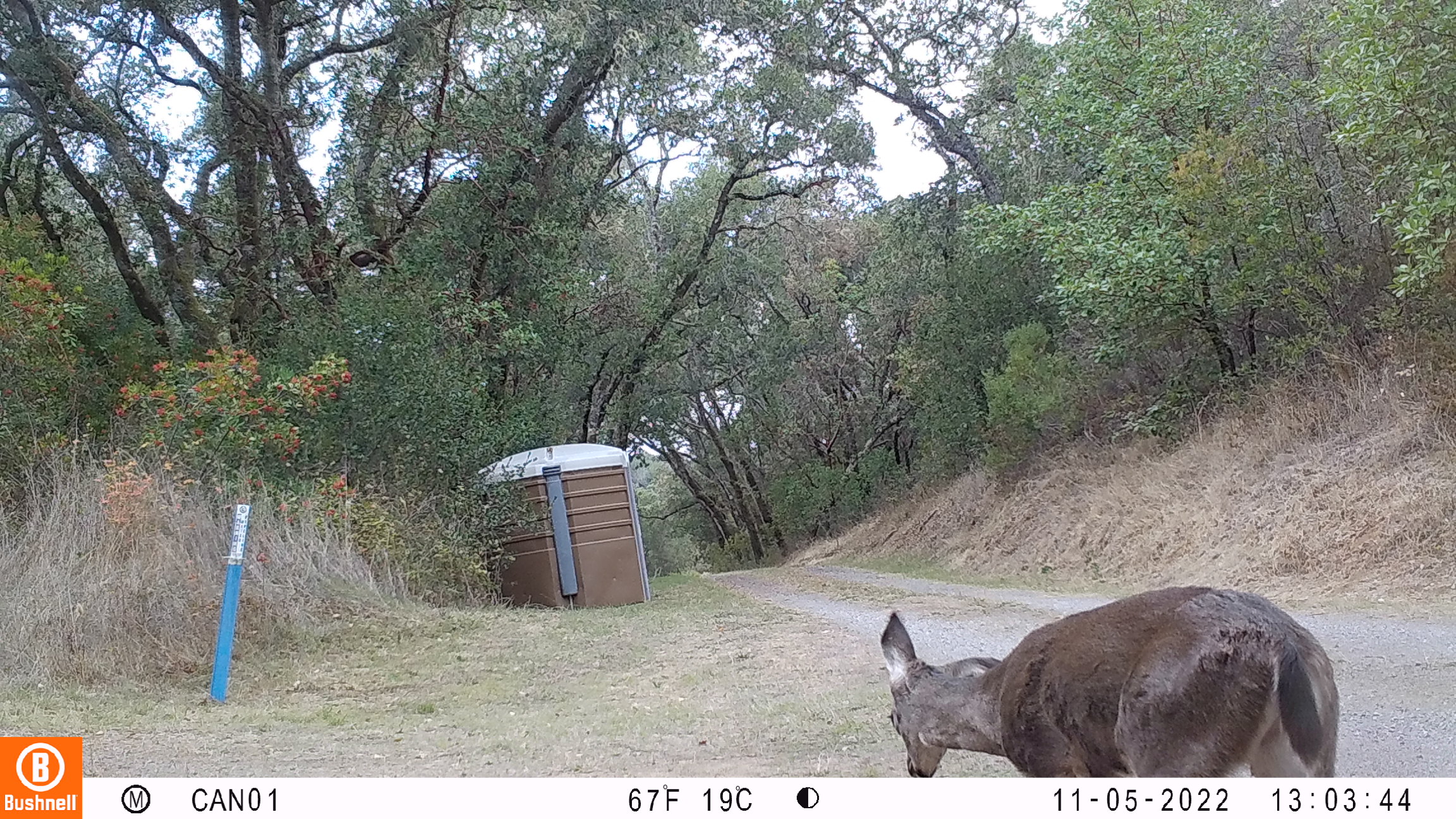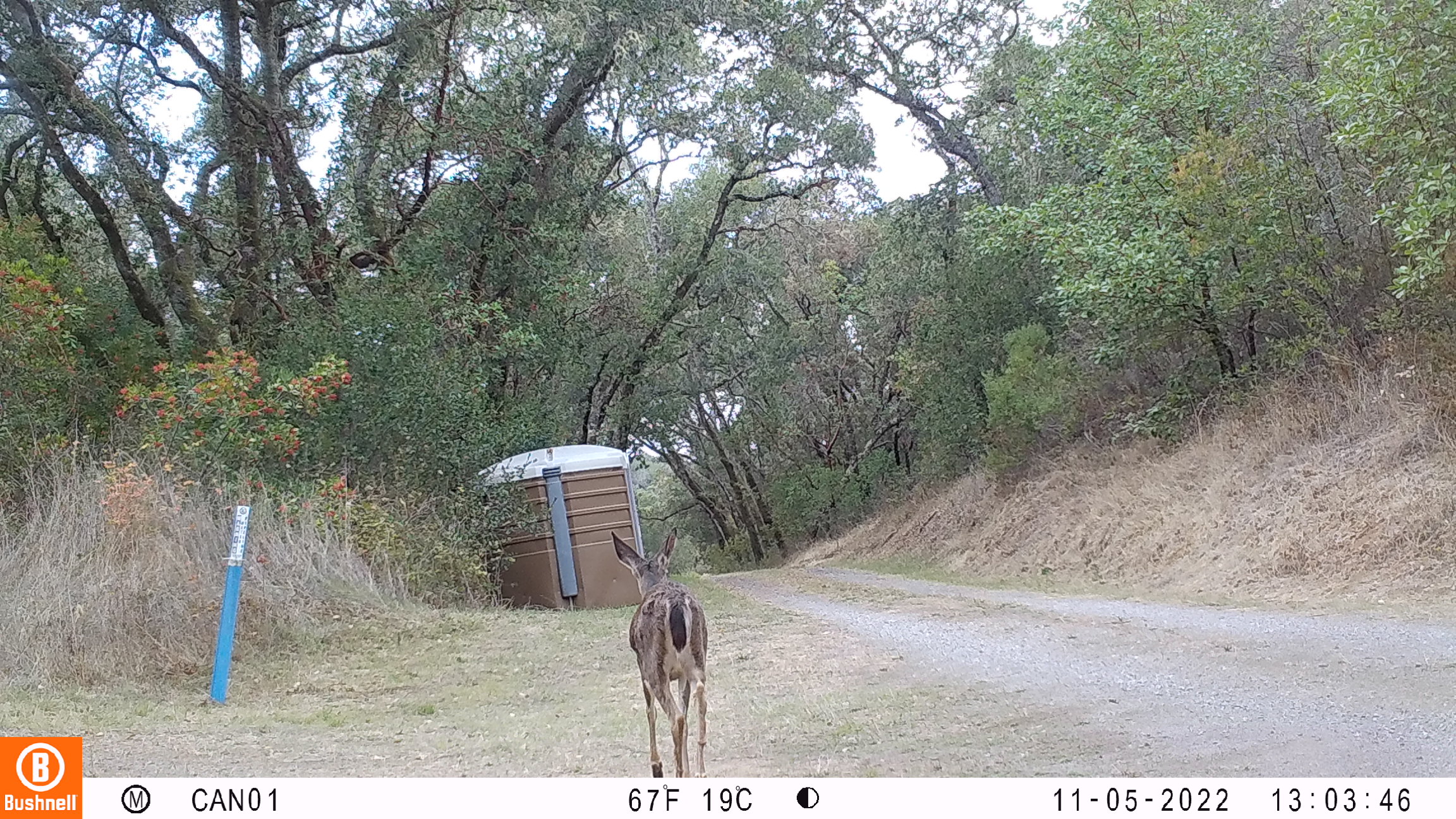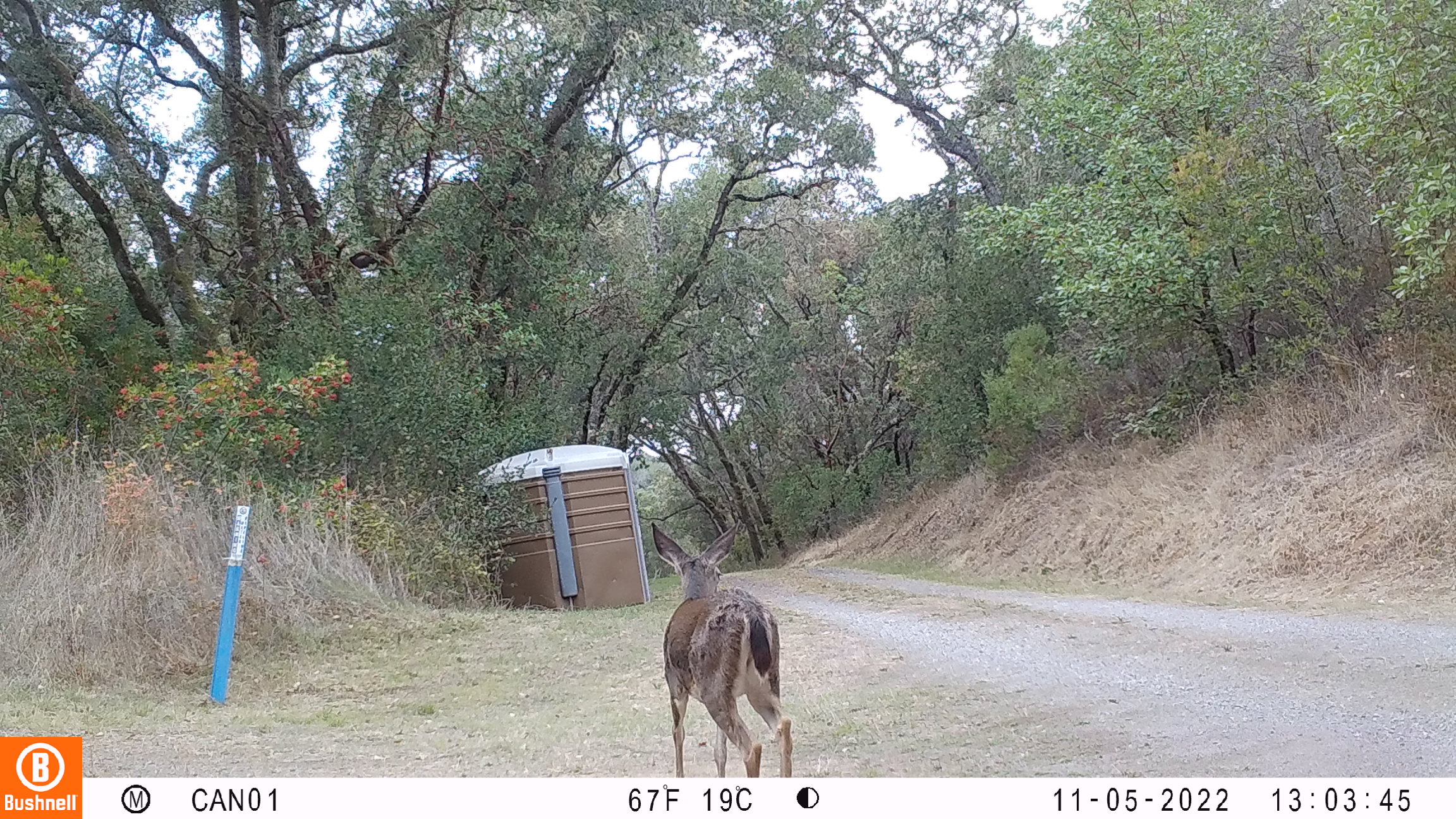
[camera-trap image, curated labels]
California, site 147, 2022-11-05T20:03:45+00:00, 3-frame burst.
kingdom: Animalia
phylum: Chordata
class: Mammalia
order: Artiodactyla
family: Cervidae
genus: Odocoileus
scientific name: Odocoileus hemionus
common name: mule deer